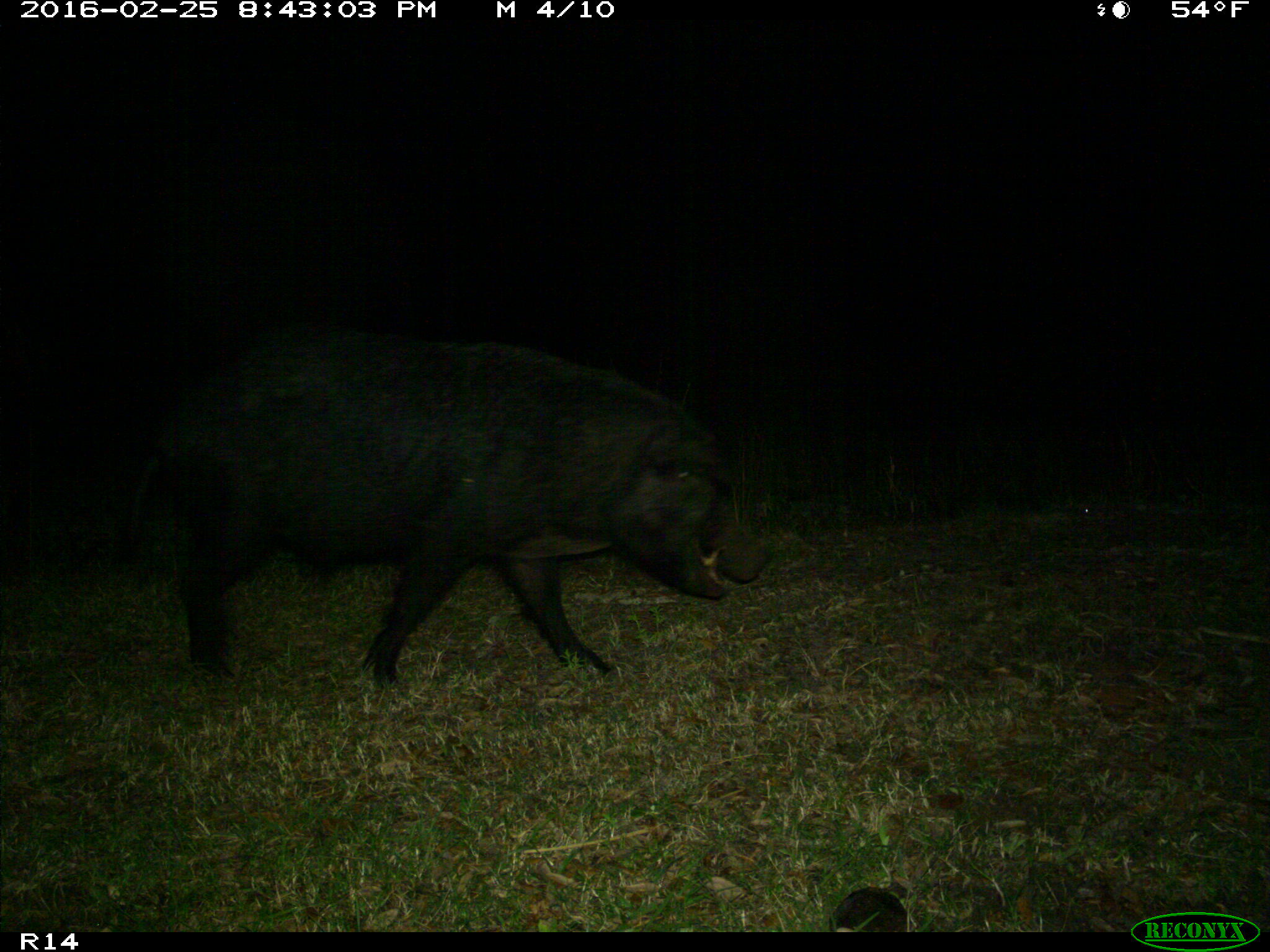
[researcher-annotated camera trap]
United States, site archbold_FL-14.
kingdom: Animalia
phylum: Chordata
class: Mammalia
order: Artiodactyla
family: Suidae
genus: Sus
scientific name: Sus scrofa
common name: wild boar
Sus scrofa (wild boar).